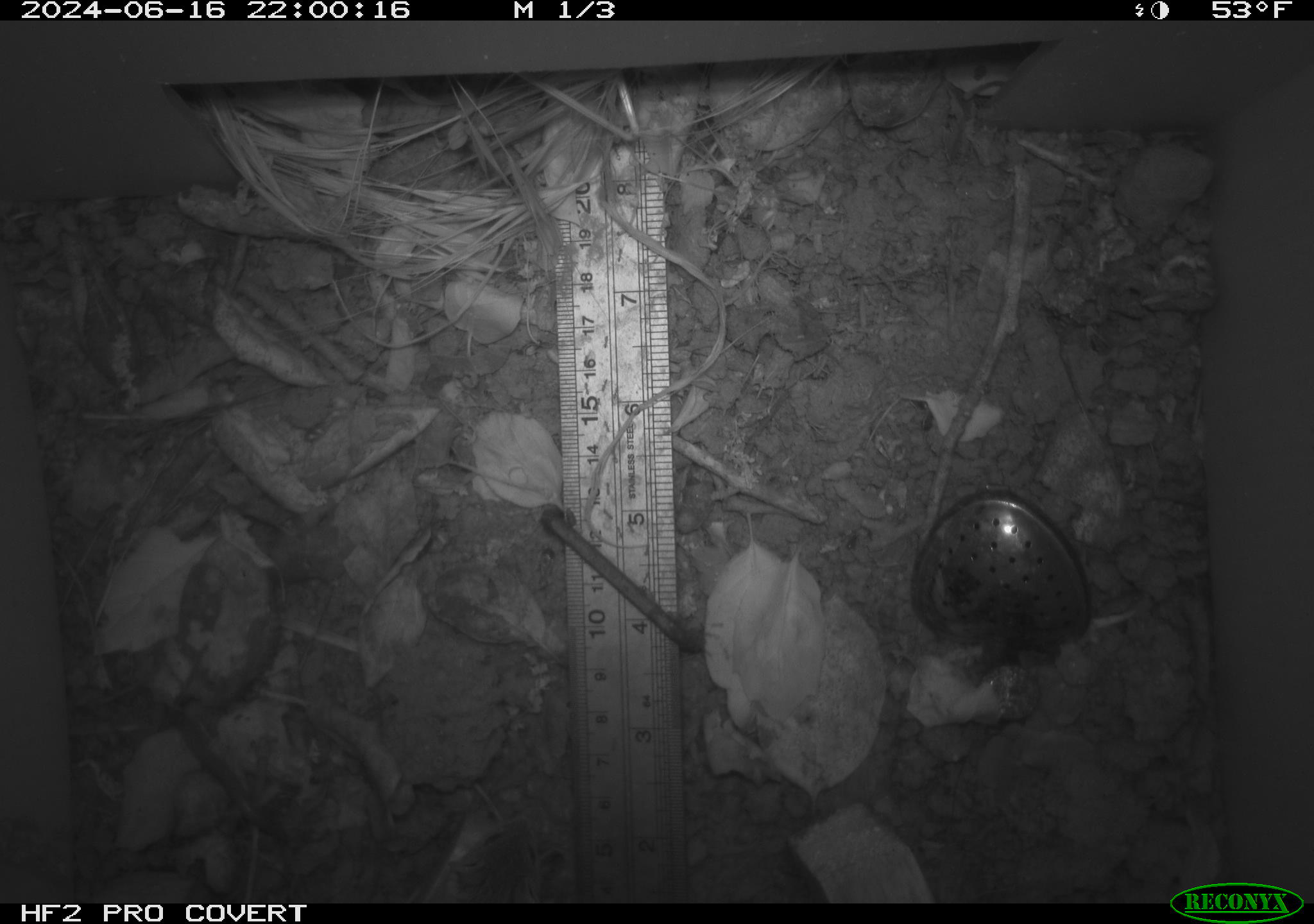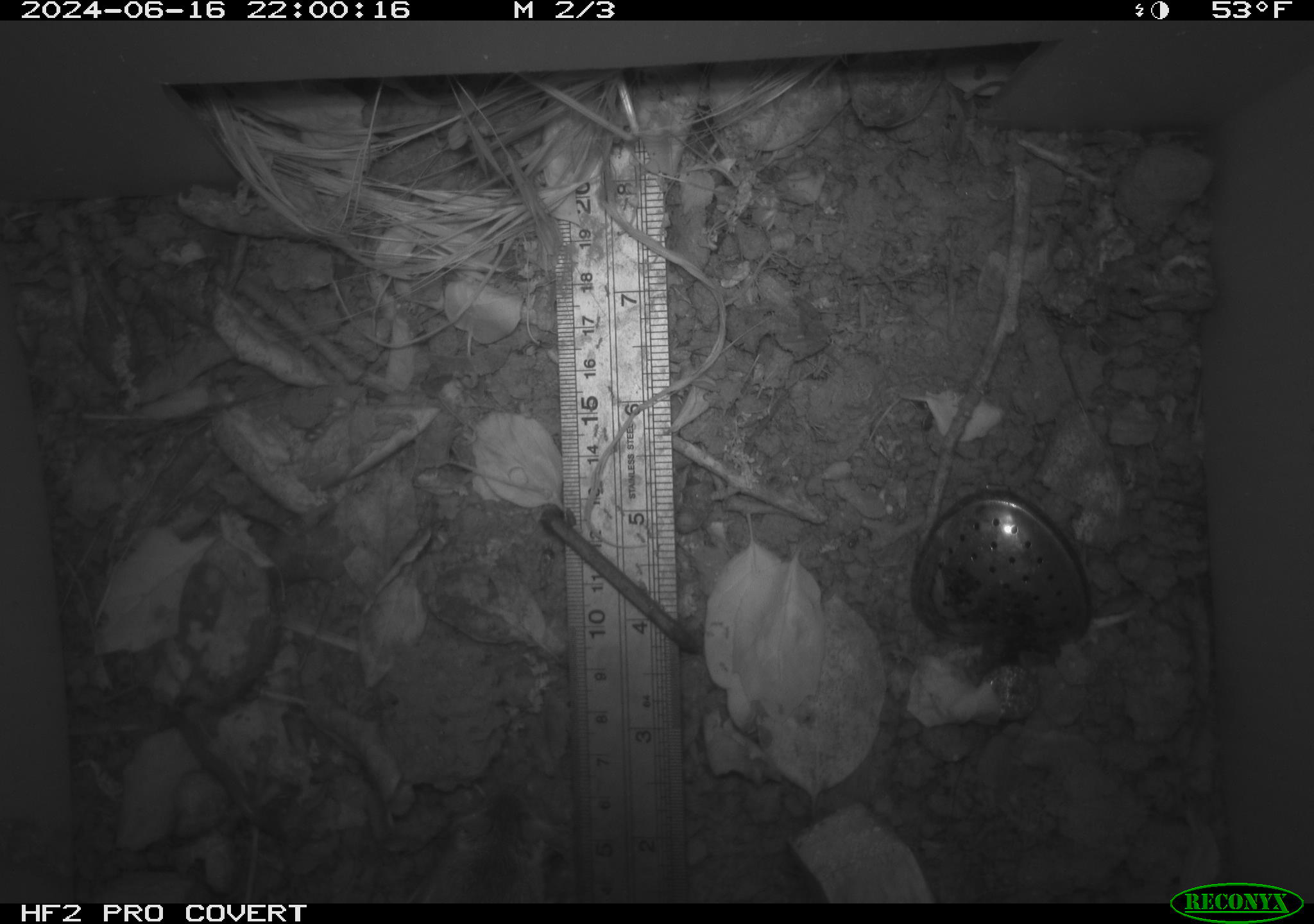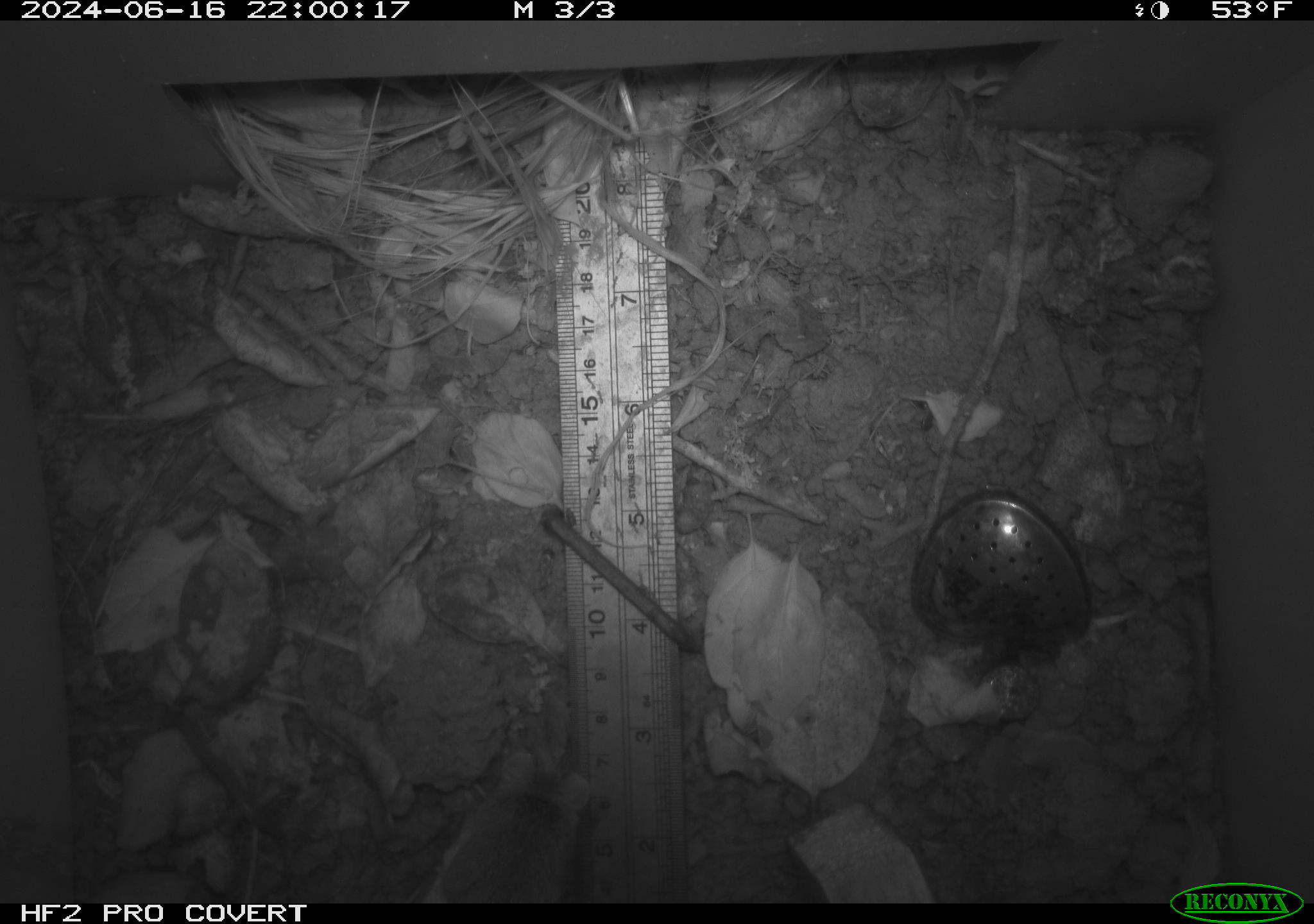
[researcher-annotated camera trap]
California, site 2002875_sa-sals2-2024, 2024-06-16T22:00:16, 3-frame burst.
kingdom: Animalia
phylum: Chordata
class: Mammalia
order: Rodentia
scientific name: Rodentia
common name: mouse species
Mouse species (Rodentia).